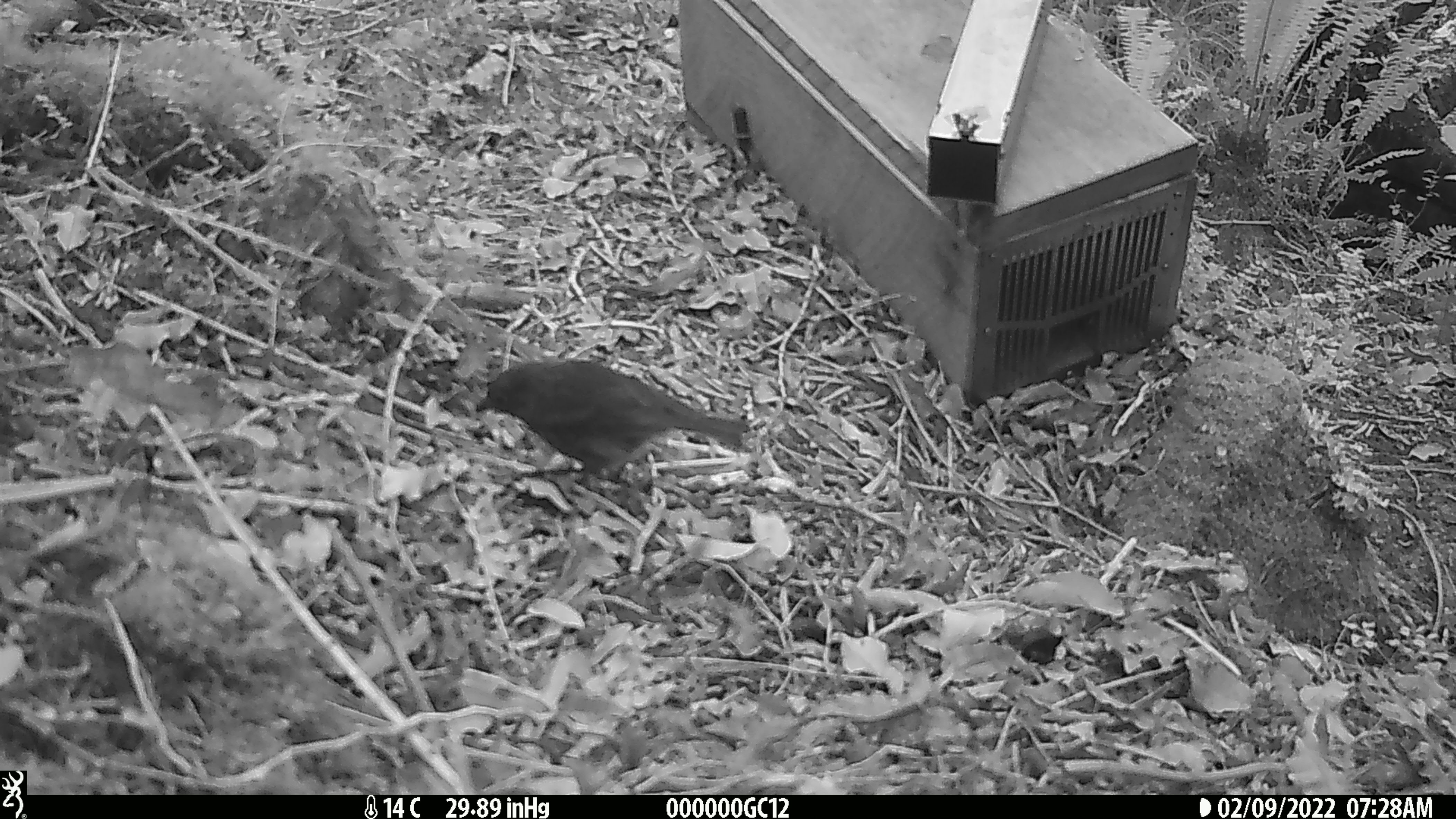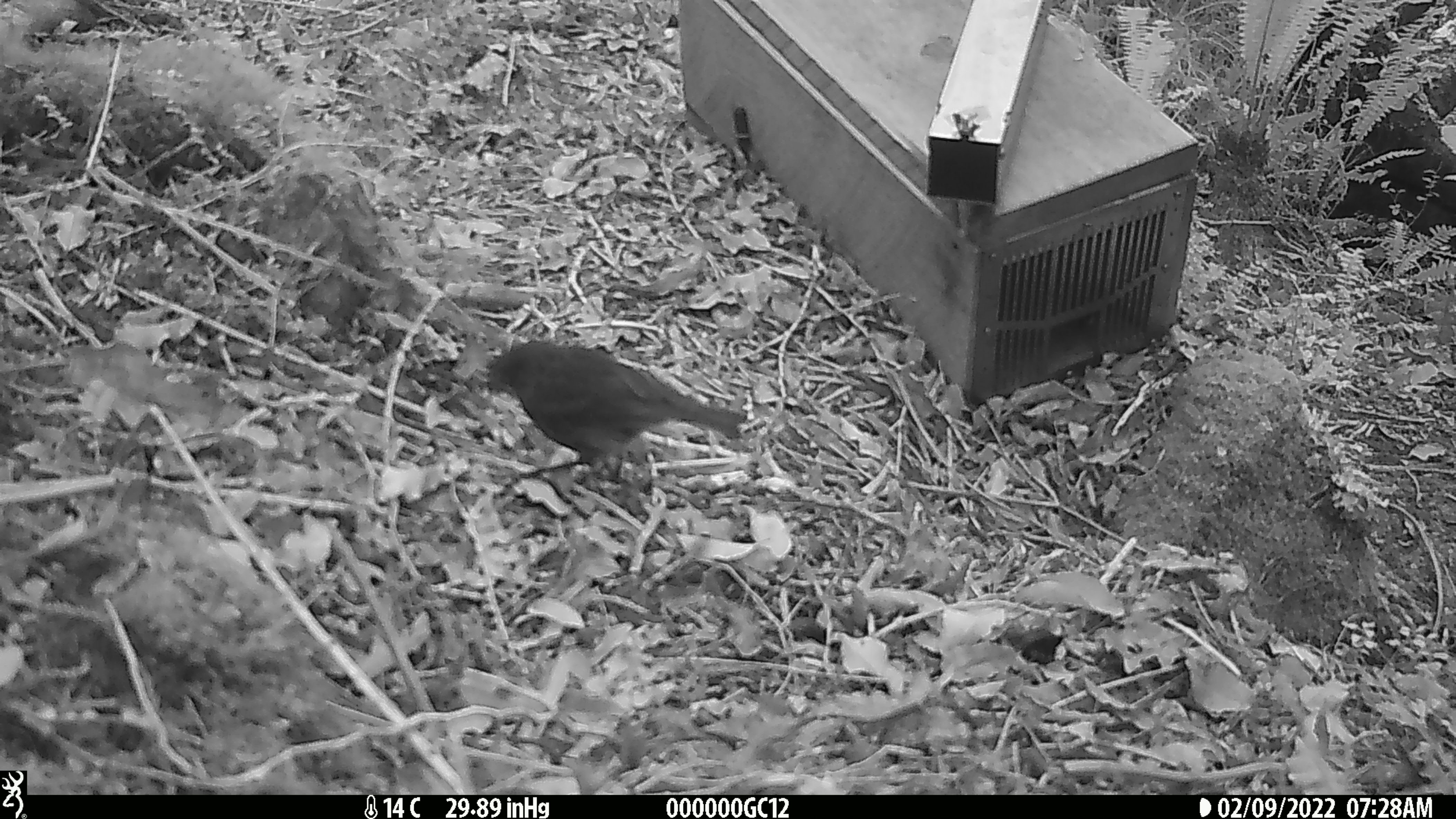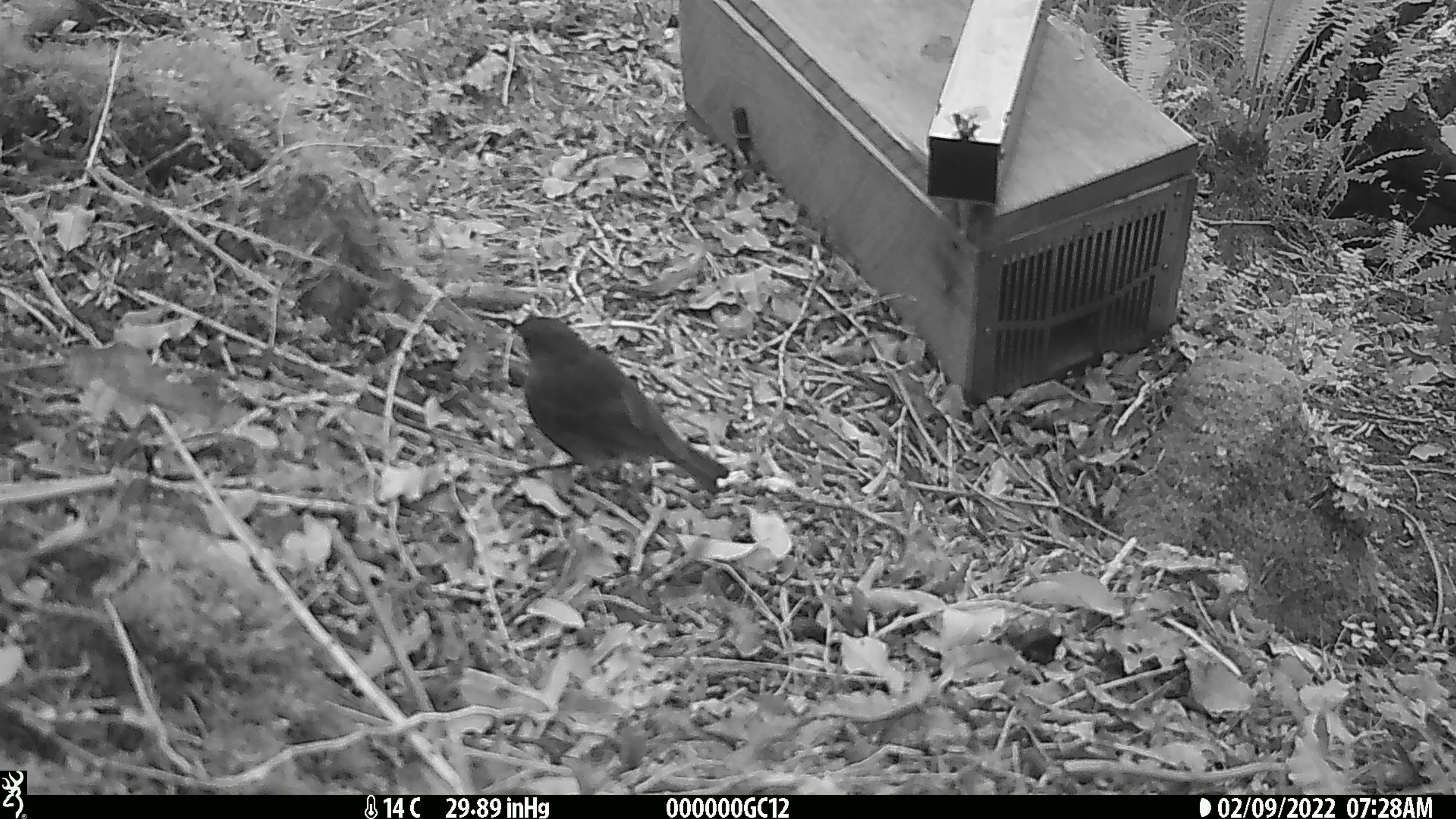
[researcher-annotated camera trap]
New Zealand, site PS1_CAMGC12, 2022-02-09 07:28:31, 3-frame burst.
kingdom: Animalia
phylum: Chordata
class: Aves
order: Passeriformes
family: Petroicidae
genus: Petroica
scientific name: Petroica australis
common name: new zealand robin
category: robin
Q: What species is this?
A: Robin (new zealand robin) (Petroica australis).